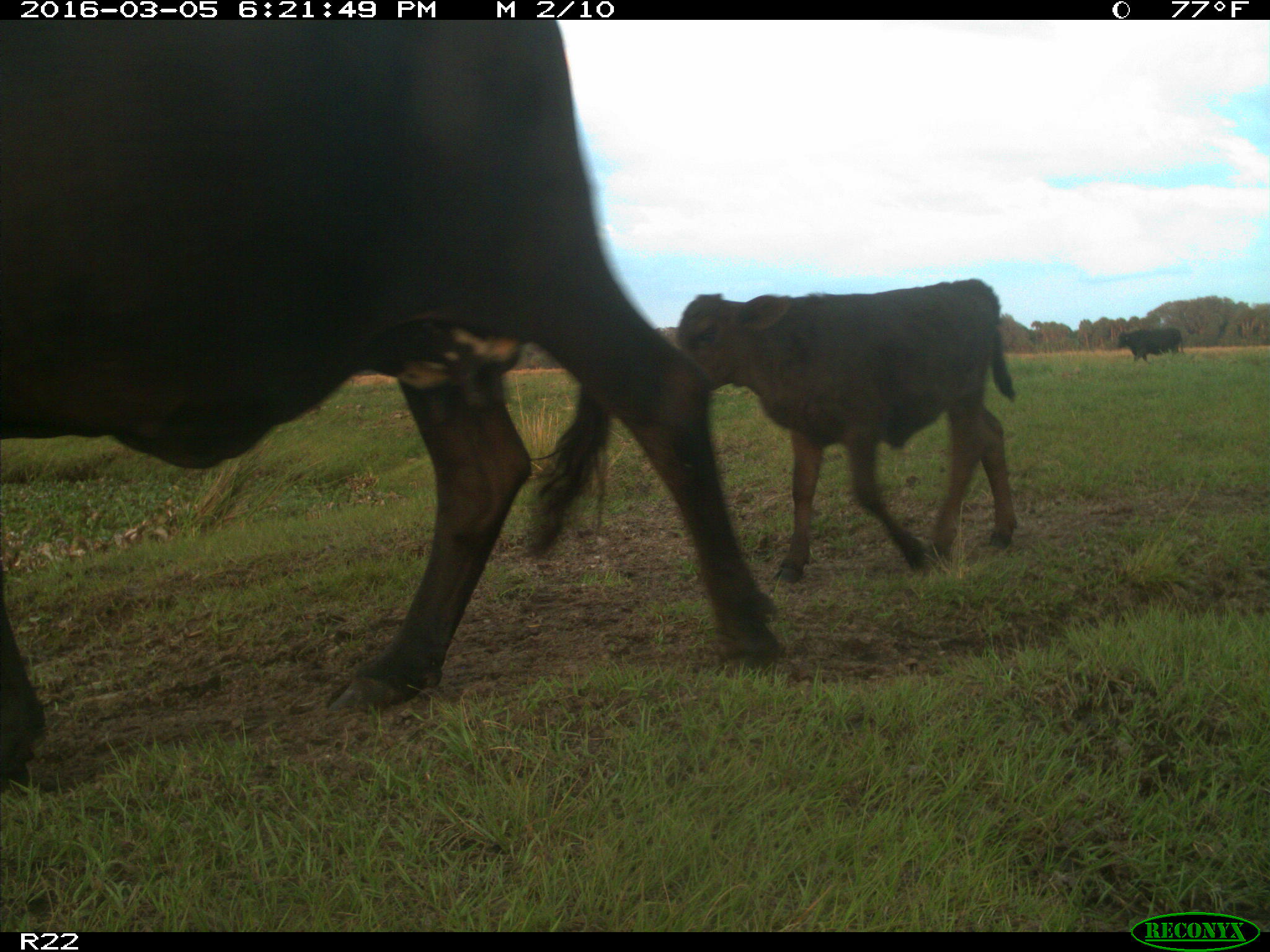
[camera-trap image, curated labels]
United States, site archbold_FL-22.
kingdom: Animalia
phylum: Chordata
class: Mammalia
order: Artiodactyla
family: Bovidae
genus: Bos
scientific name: Bos taurus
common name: domestic cow